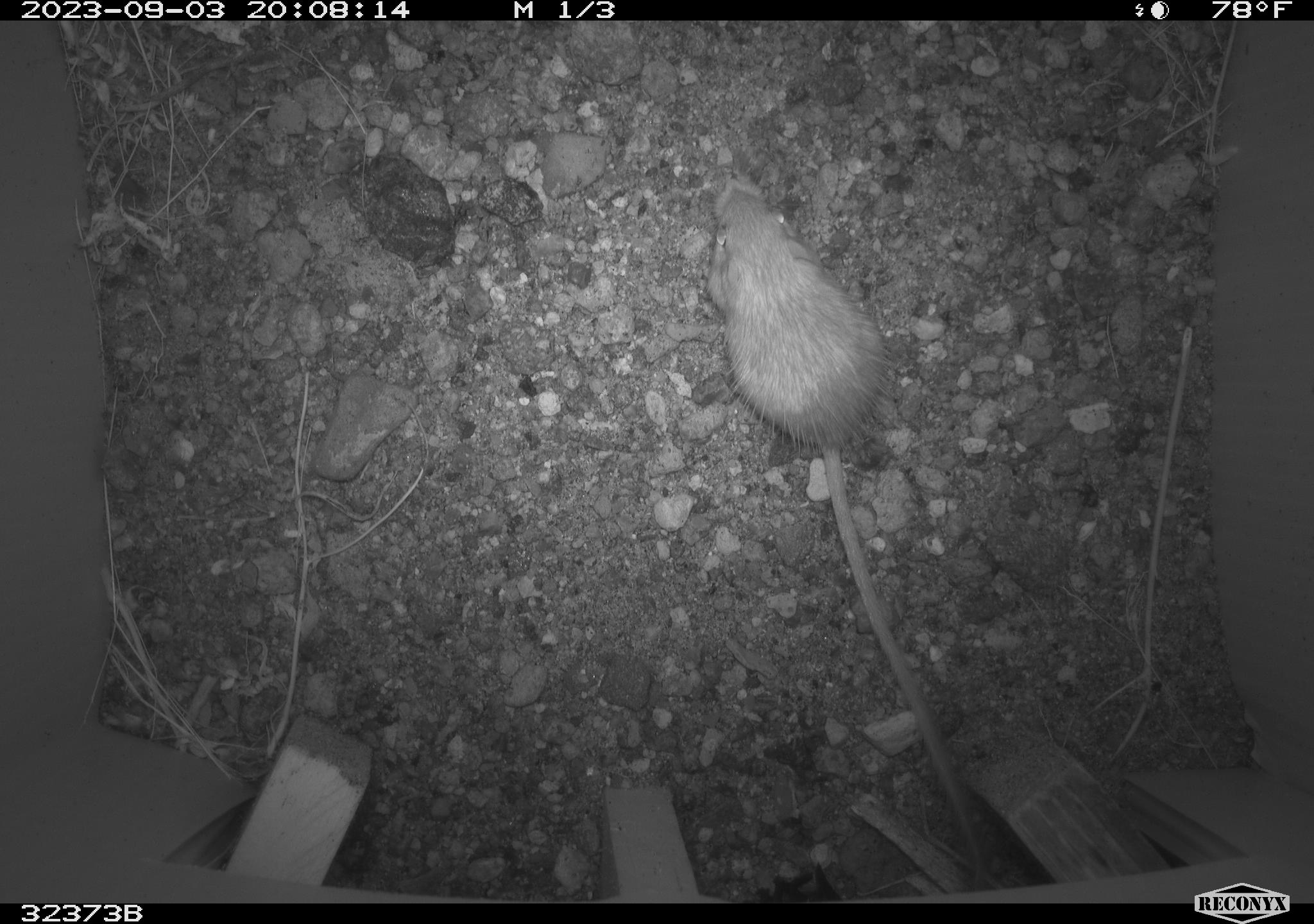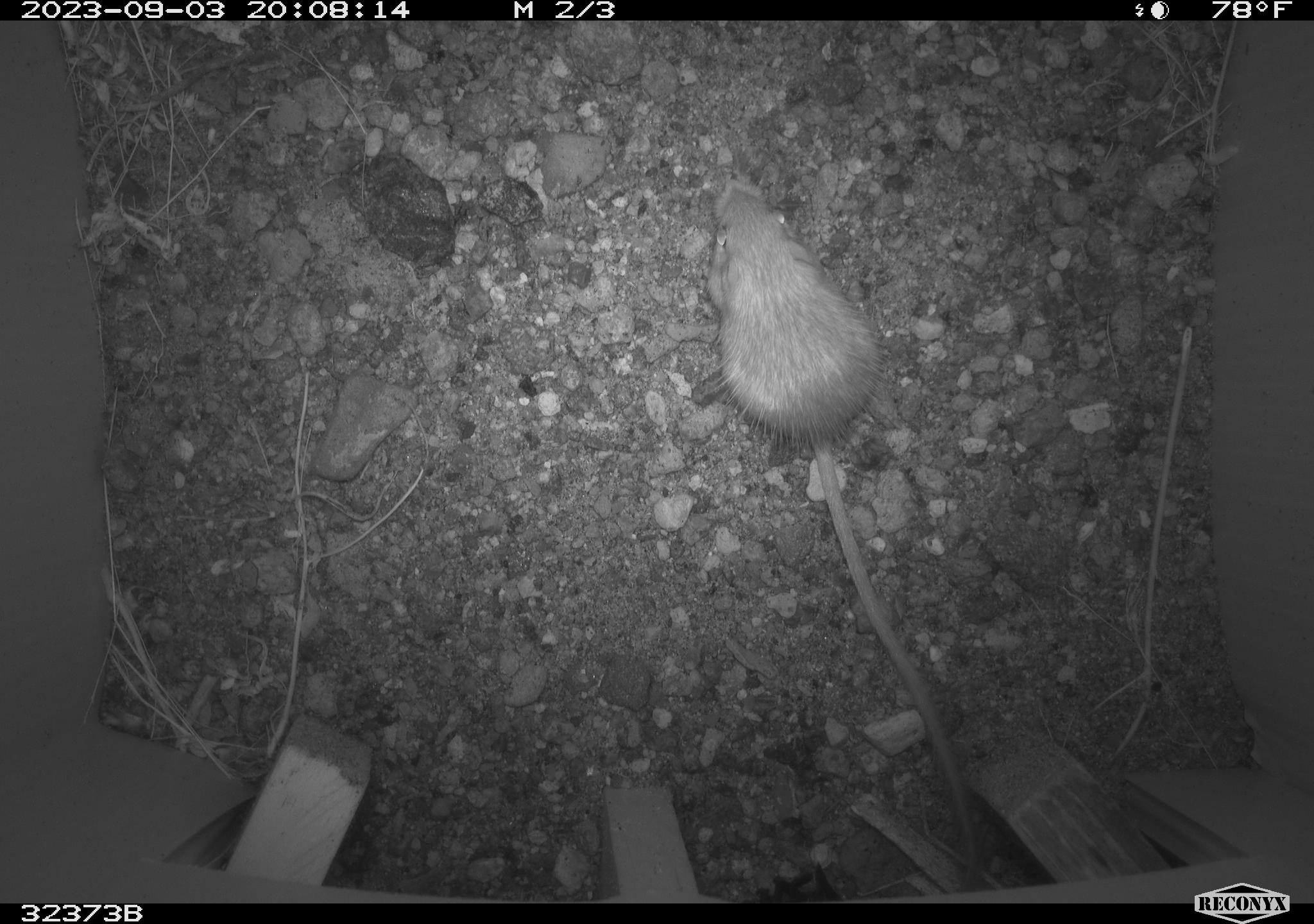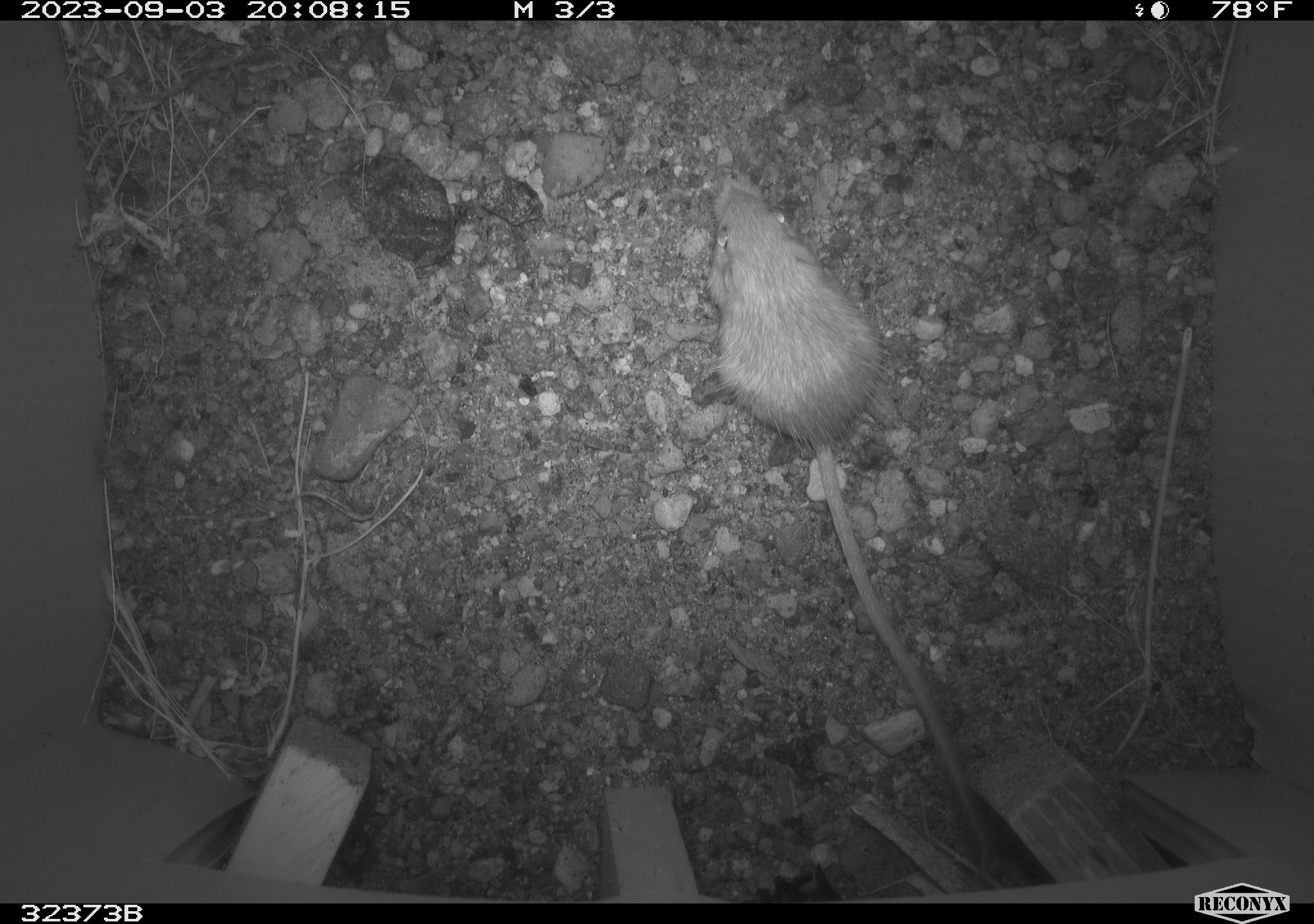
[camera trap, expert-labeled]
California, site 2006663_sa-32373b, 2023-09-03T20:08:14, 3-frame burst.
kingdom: Animalia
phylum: Chordata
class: Mammalia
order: Rodentia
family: Heteromyidae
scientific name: Heteromyidae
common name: kangaroo rats and pocket mice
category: heteromyidae family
Heteromyidae family (kangaroo rats and pocket mice) (Heteromyidae).